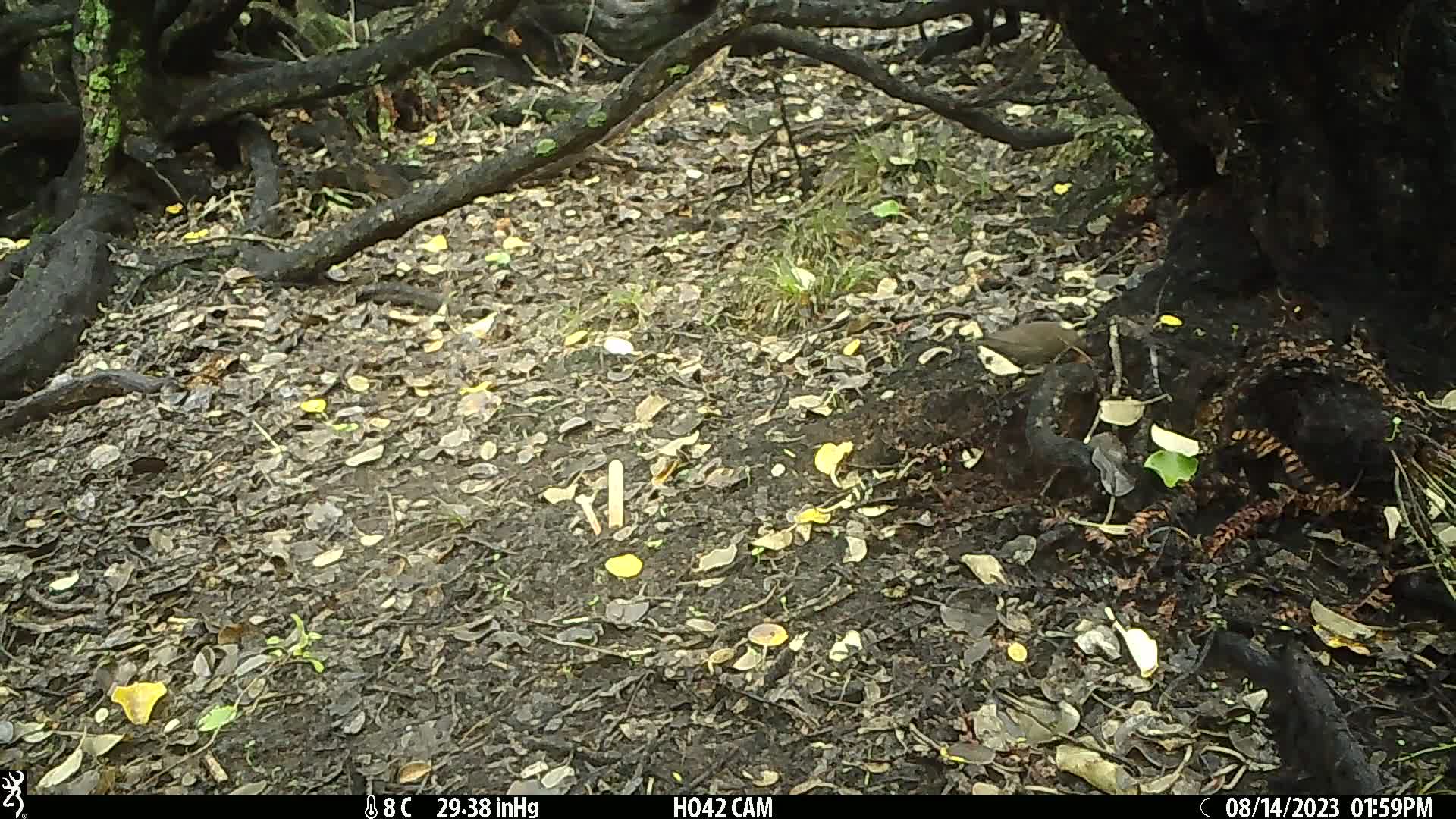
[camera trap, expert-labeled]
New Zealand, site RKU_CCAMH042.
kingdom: Animalia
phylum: Chordata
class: Aves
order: Passeriformes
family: Turdidae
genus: Turdus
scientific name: Turdus merula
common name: eurasian blackbird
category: blackbird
Blackbird (eurasian blackbird) (Turdus merula).